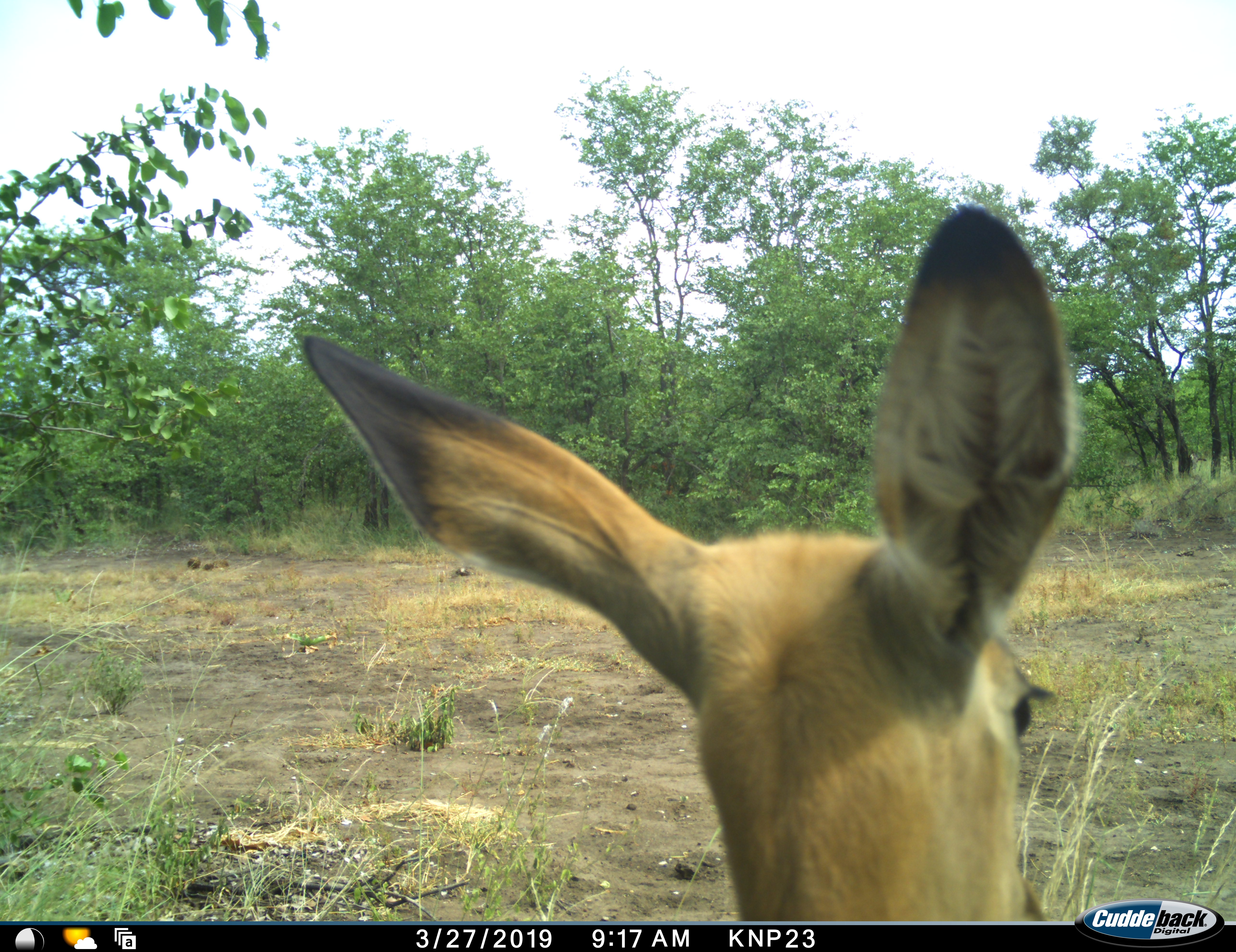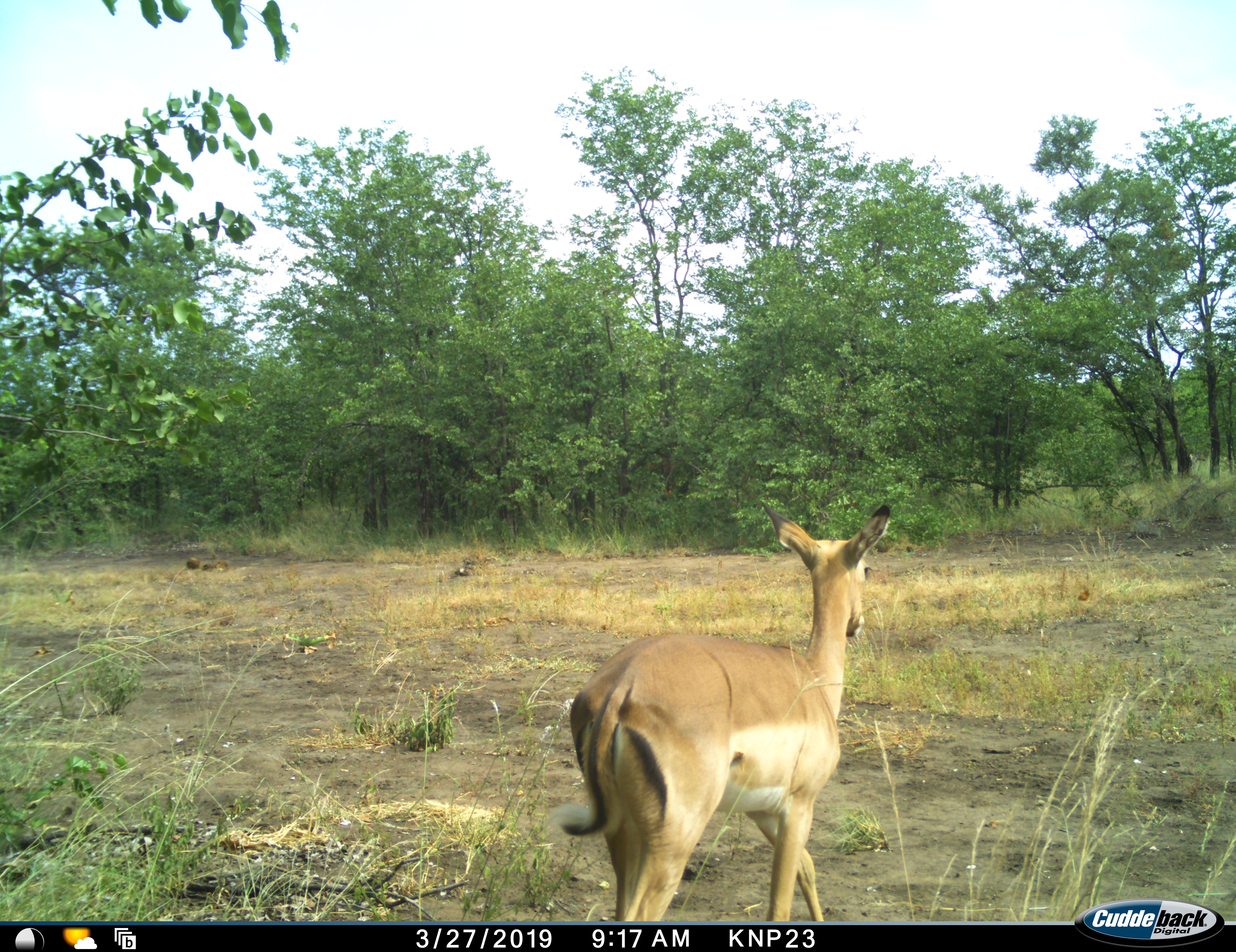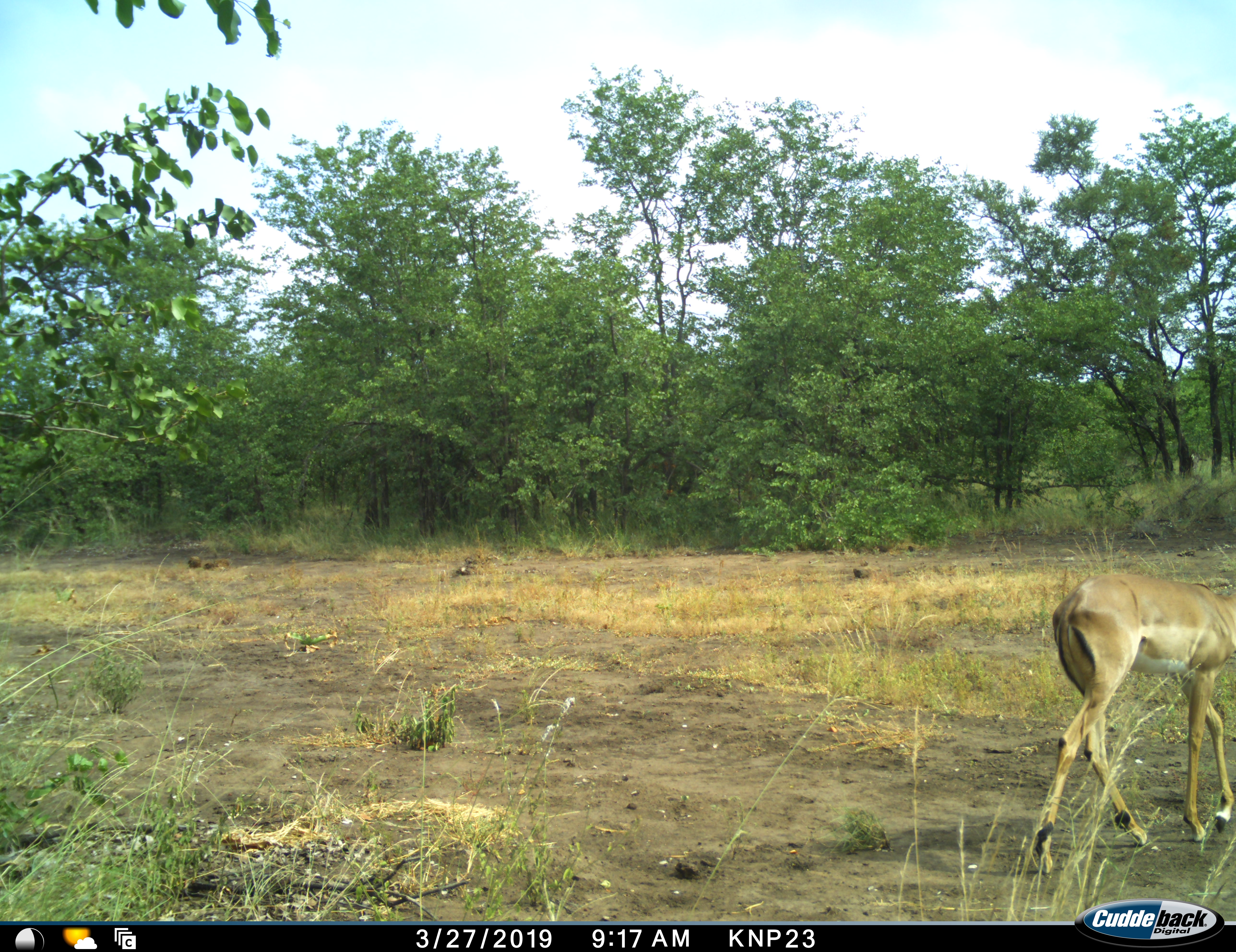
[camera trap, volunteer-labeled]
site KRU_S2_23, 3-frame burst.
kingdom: Animalia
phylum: Chordata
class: Mammalia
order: Artiodactyla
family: Bovidae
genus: Aepyceros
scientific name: Aepyceros melampus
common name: impala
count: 1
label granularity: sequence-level